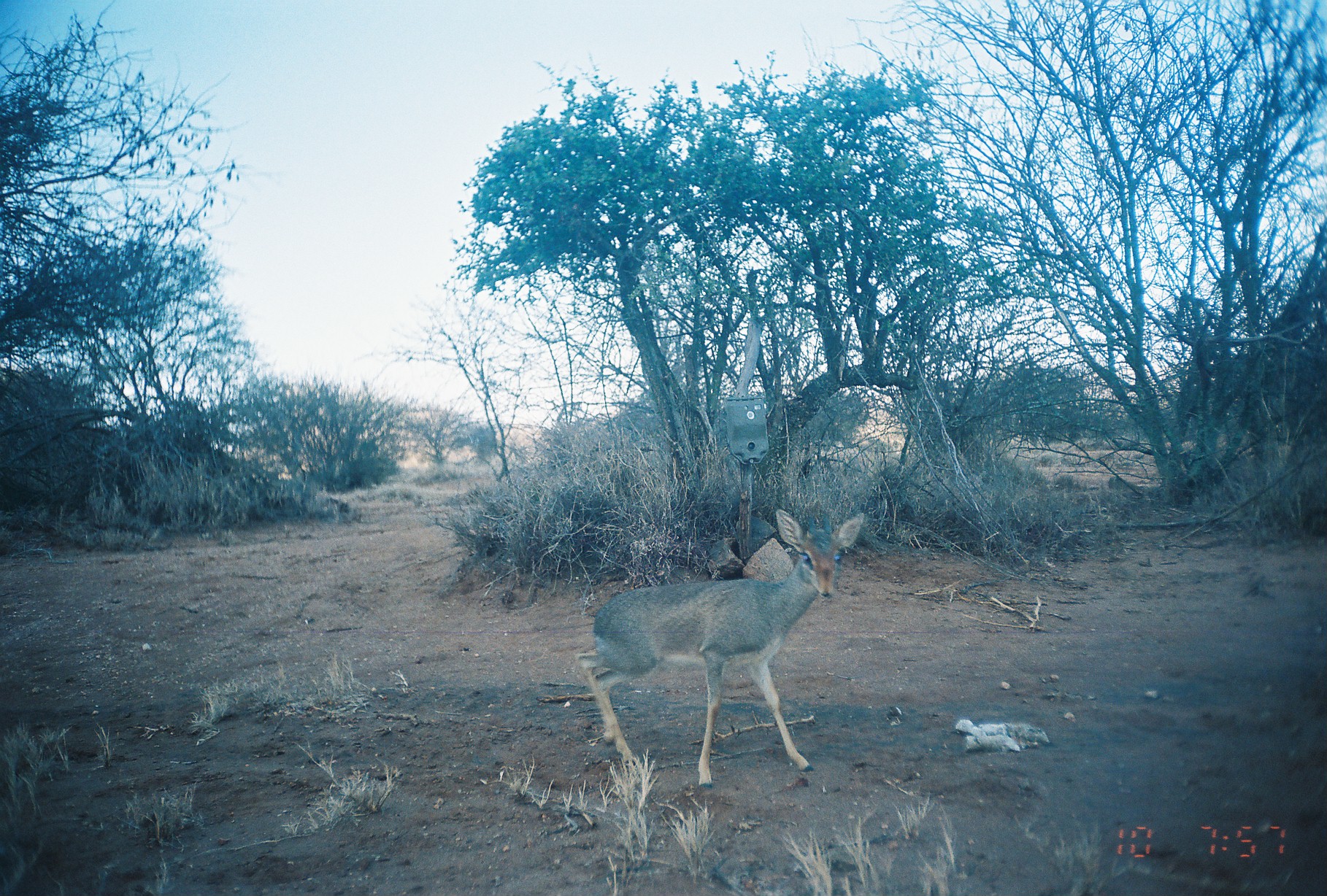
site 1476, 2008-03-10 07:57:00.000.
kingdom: Animalia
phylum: Chordata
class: Mammalia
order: Artiodactyla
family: Bovidae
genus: Madoqua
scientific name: Madoqua guentheri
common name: günther's dik-dik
Madoqua guentheri (günther's dik-dik), count 1.